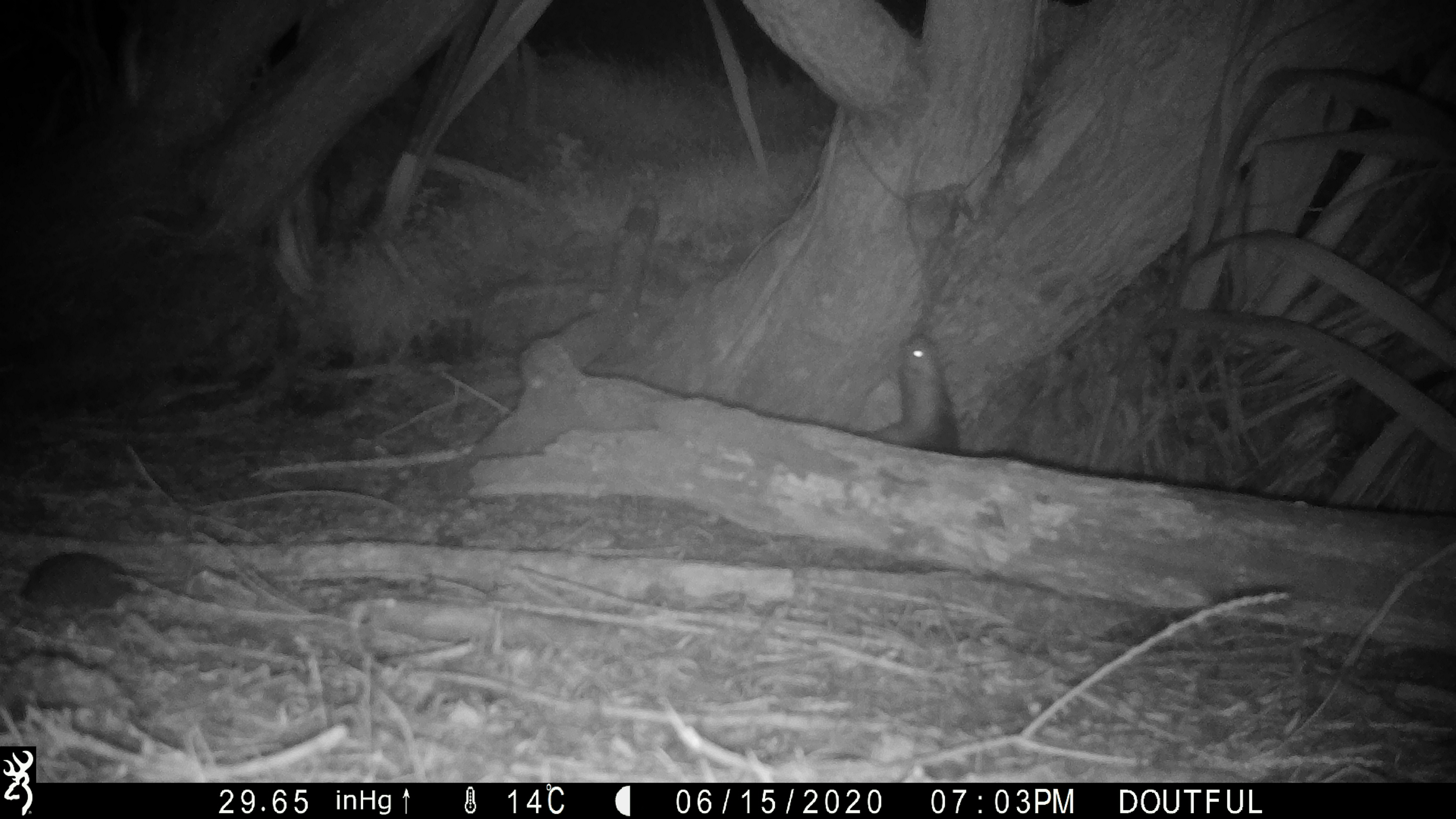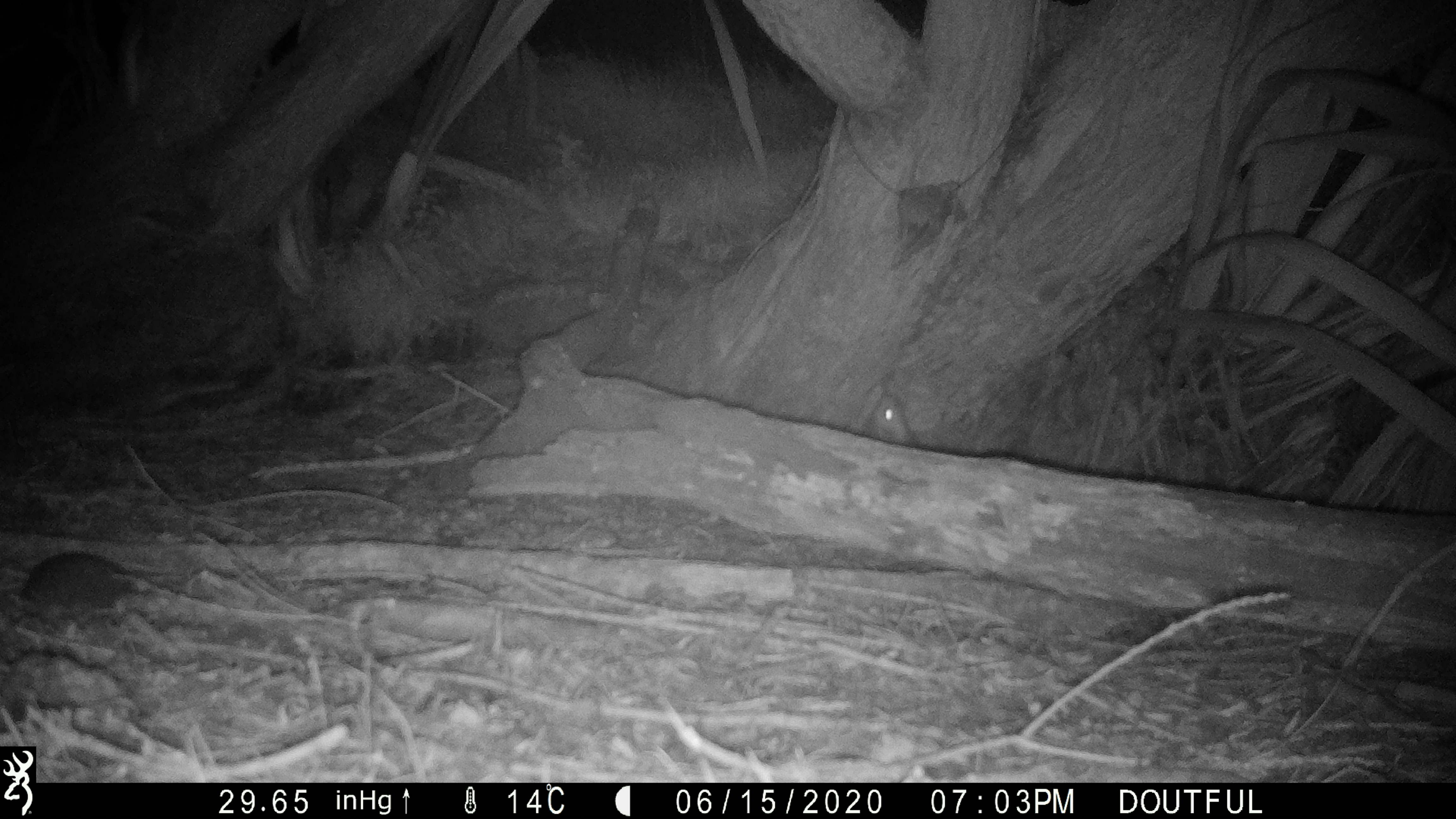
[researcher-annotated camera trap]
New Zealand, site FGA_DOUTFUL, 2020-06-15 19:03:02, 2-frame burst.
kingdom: Animalia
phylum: Chordata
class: Mammalia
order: Carnivora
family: Mustelidae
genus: Mustela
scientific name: Mustela furo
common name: ferret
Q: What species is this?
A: Ferret (Mustela furo).